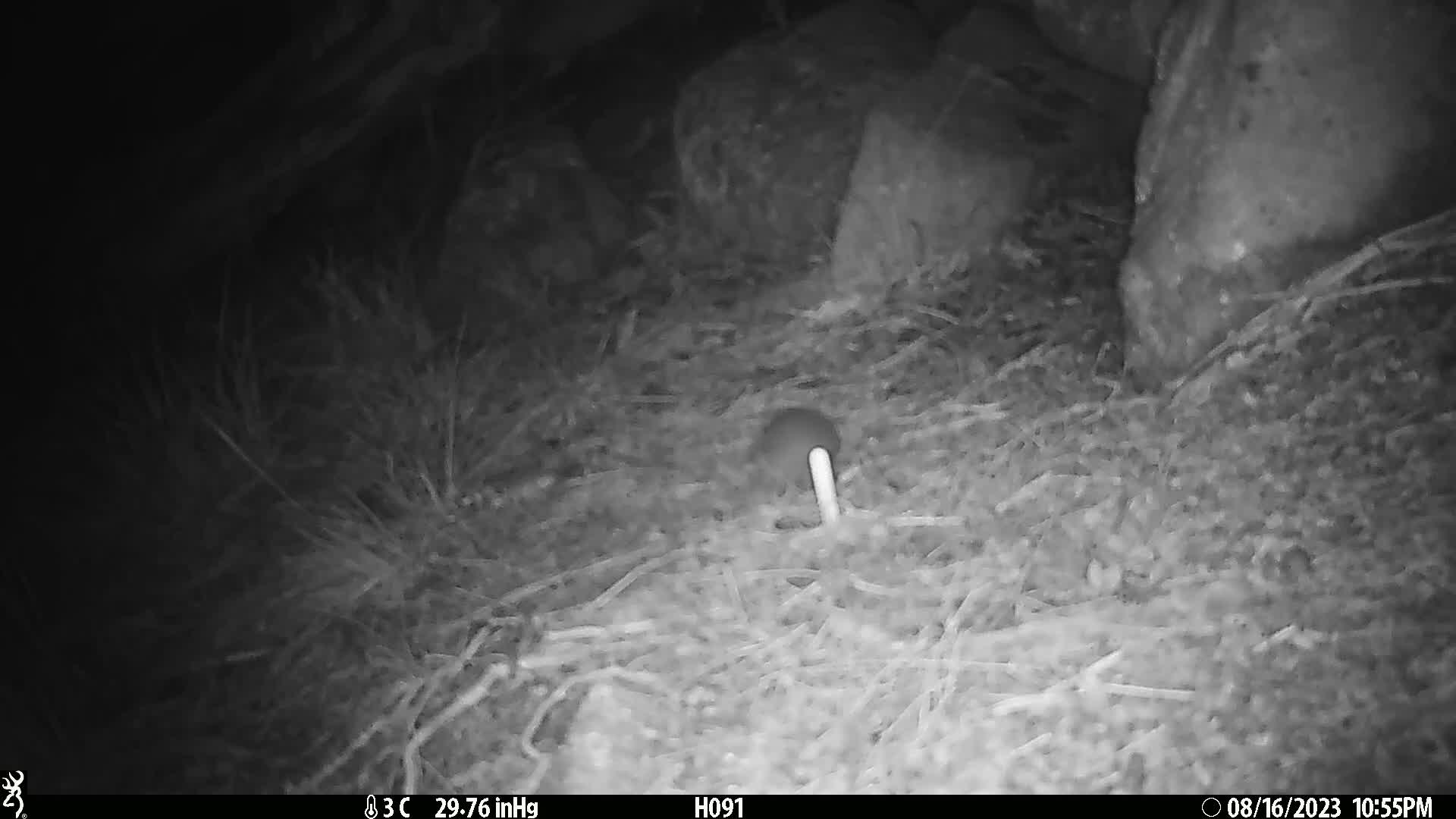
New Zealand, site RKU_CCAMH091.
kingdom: Animalia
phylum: Chordata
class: Mammalia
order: Rodentia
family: Muridae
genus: Rattus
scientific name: Rattus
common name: rat